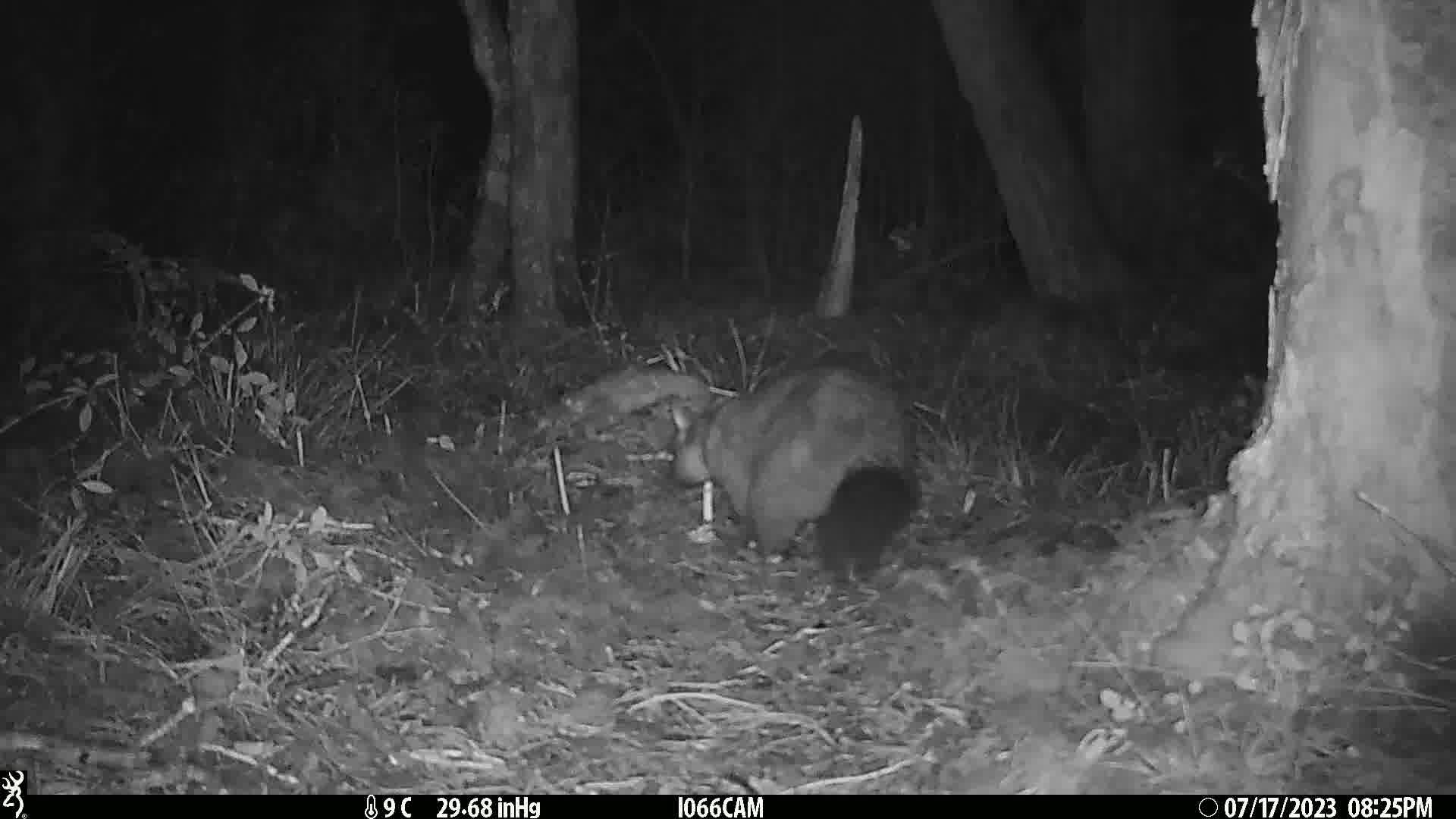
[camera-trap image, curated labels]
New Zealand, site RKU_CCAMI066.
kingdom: Animalia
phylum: Chordata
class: Mammalia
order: Diprotodontia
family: Phalangeridae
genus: Trichosurus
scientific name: Trichosurus vulpecula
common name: common brushtail possum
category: possum